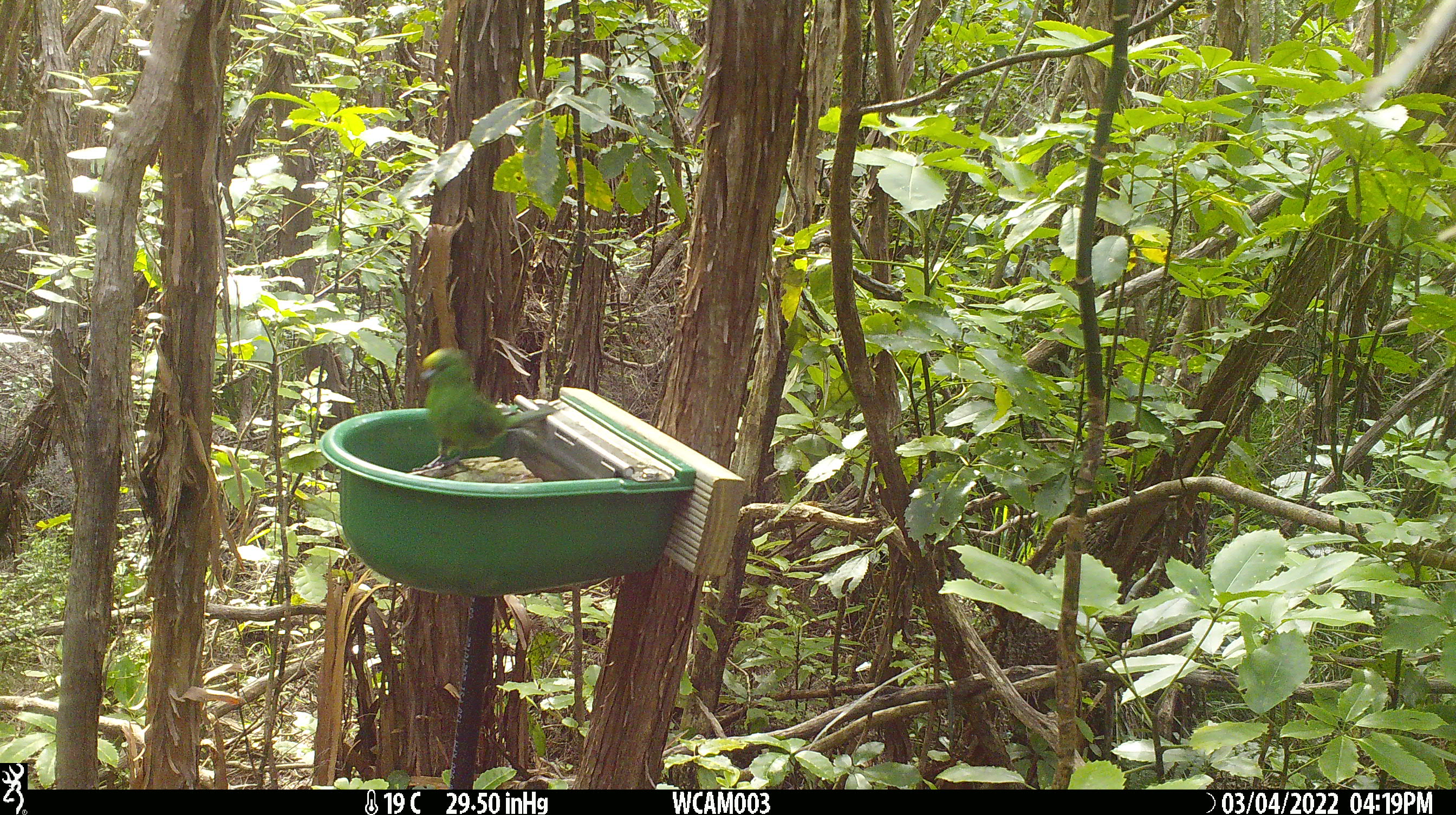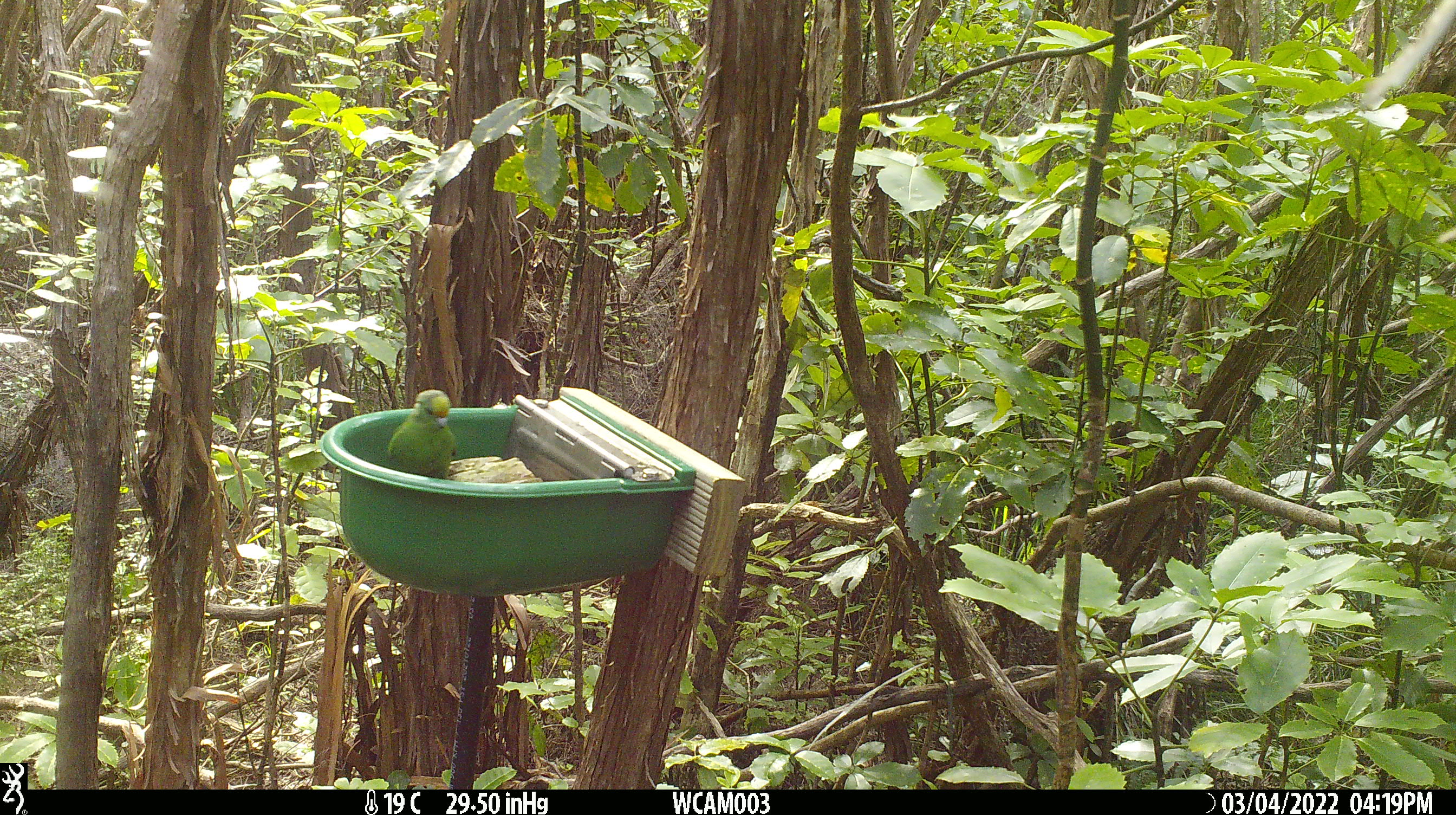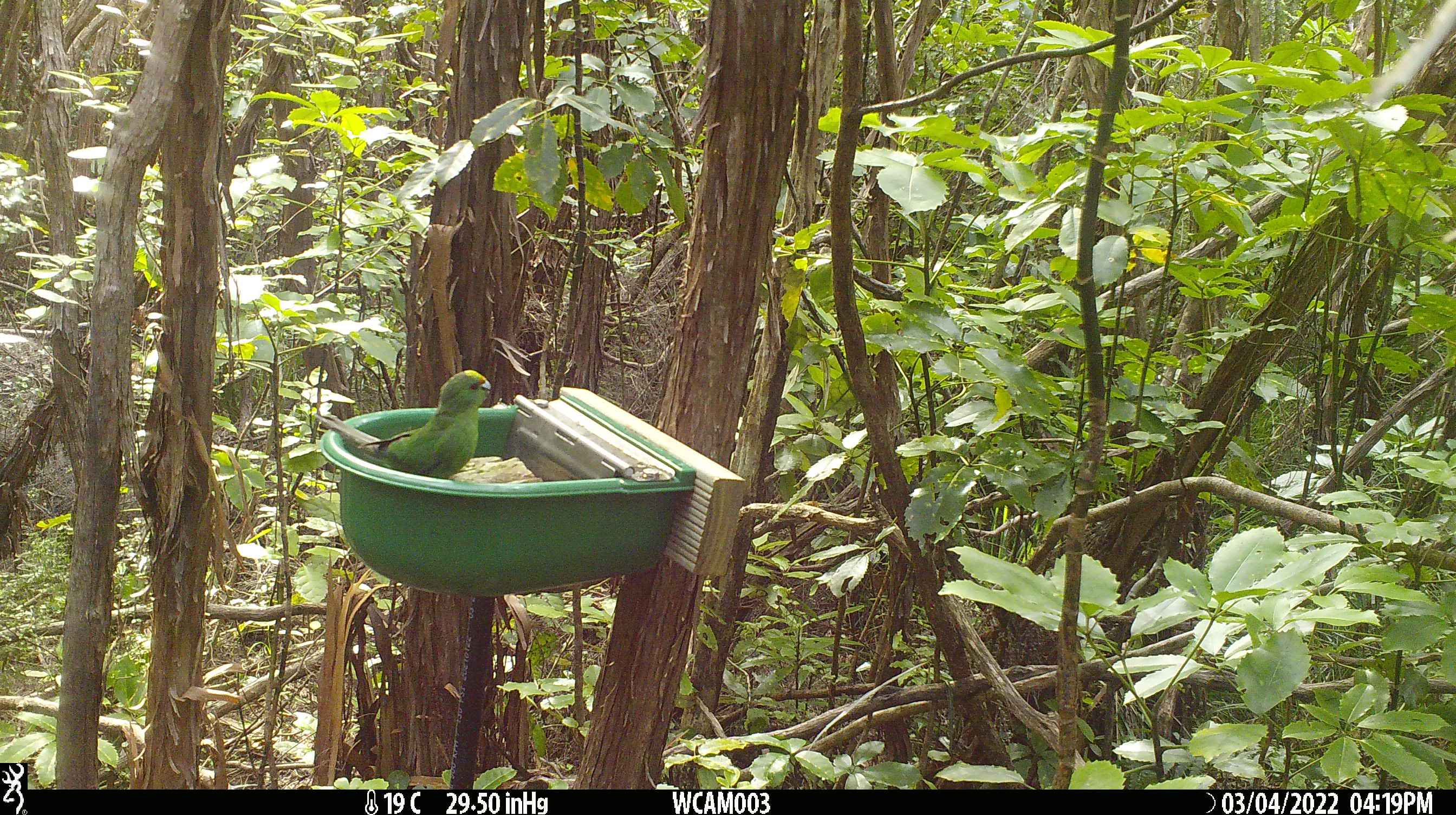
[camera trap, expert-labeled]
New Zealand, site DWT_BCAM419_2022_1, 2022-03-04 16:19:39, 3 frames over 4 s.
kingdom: Animalia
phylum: Chordata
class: Aves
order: Psittaciformes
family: Psittaculidae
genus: Cyanoramphus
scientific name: Cyanoramphus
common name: parakeet